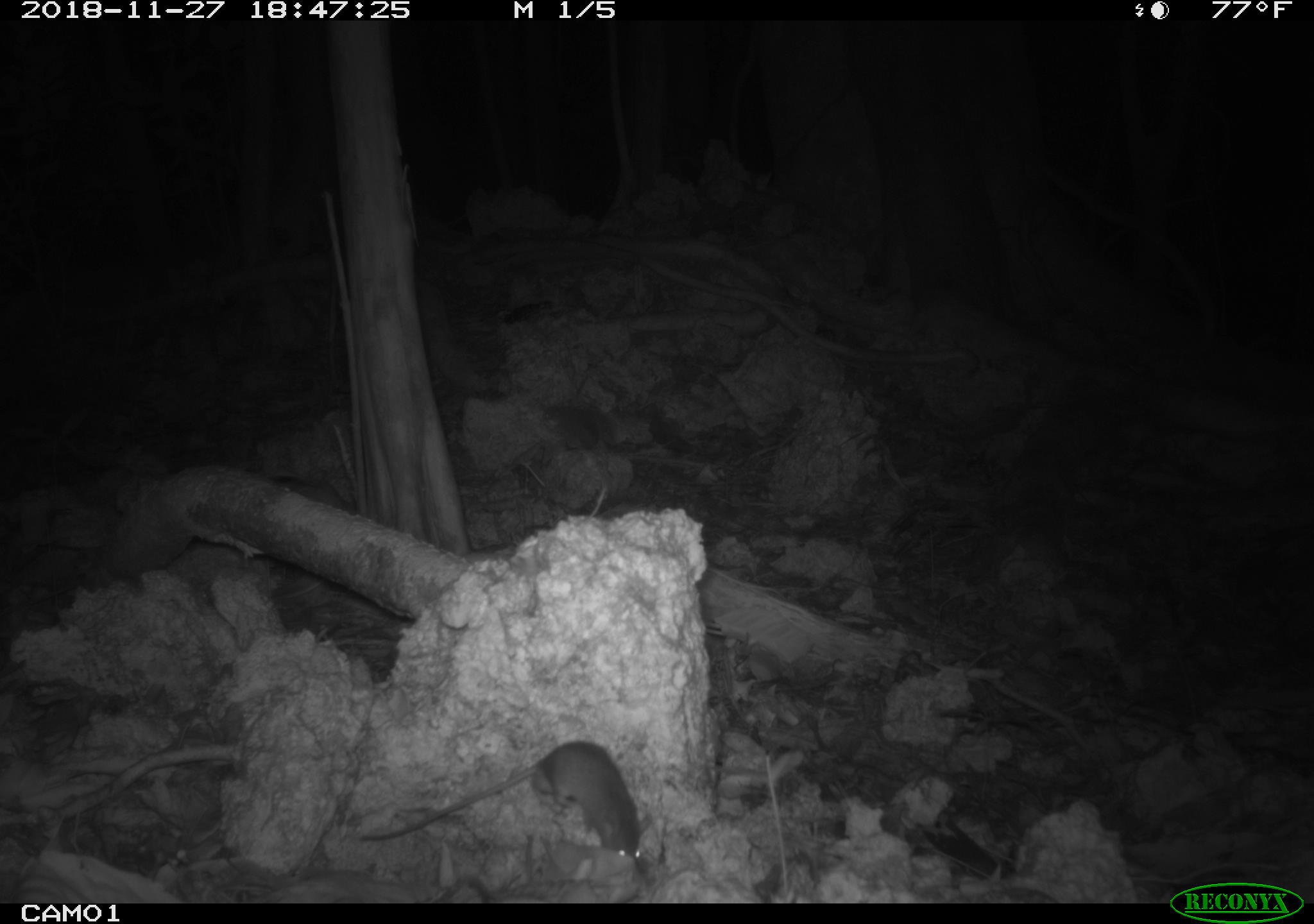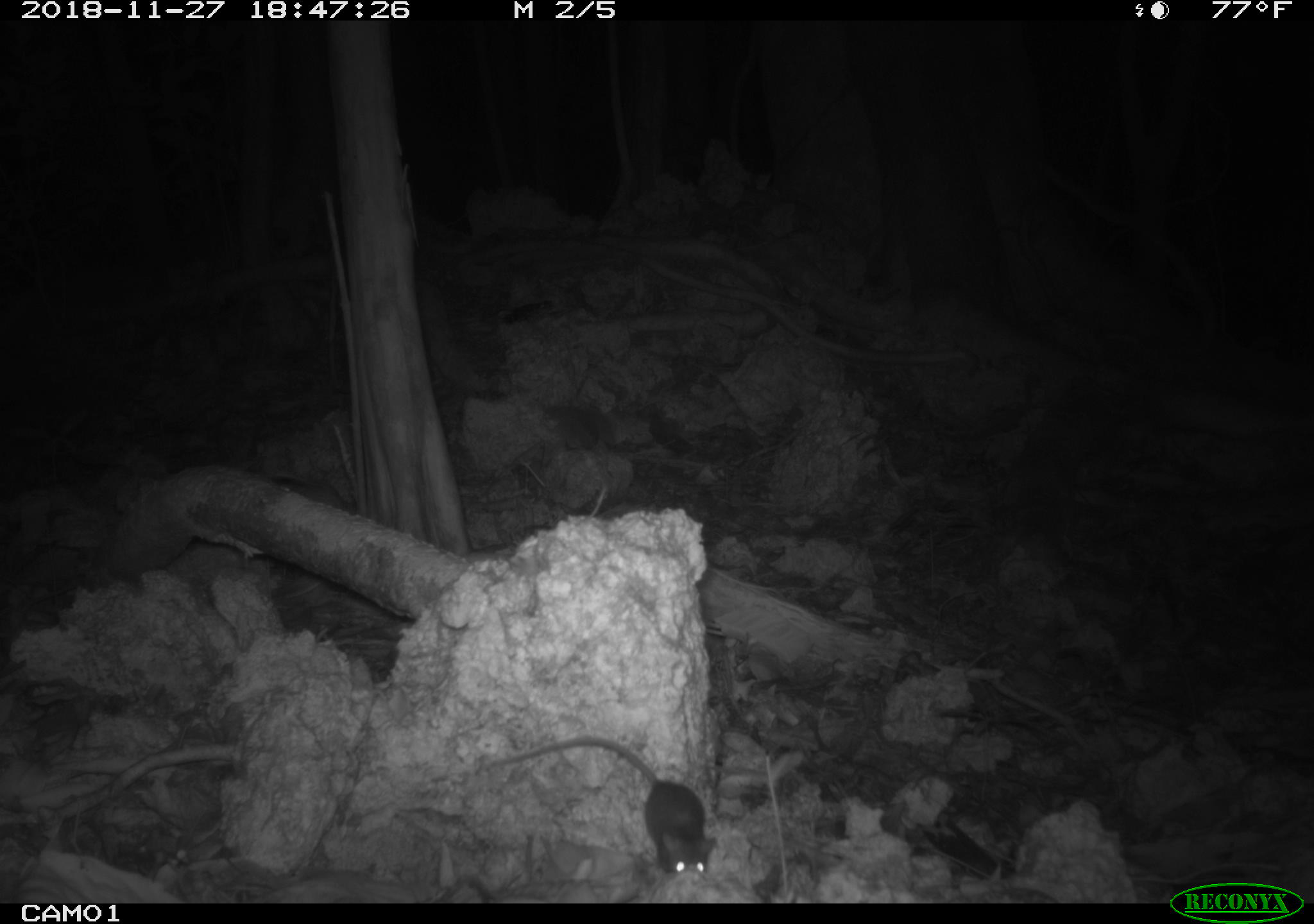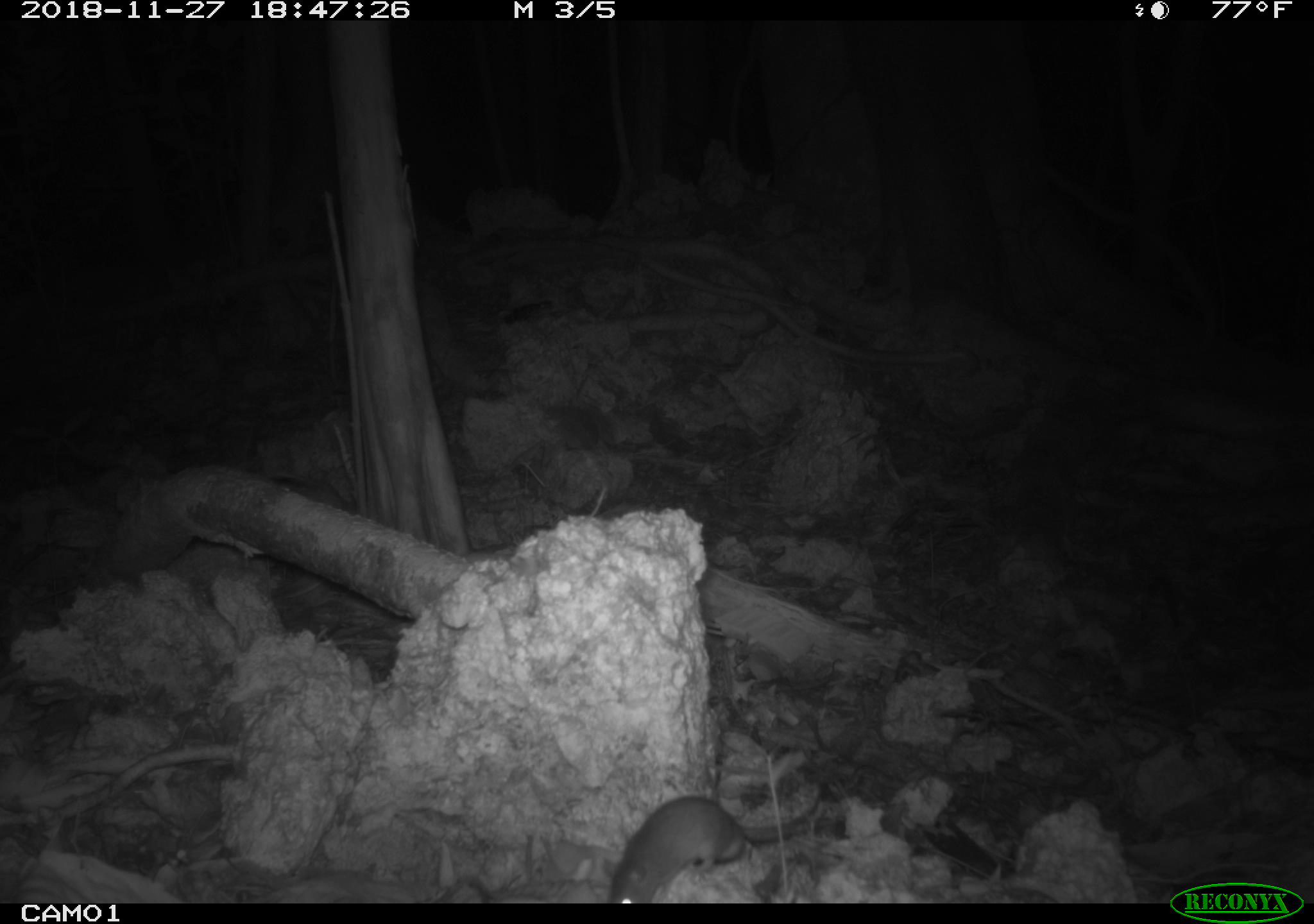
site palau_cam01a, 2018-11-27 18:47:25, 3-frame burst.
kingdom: Animalia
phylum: Chordata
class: Mammalia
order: Rodentia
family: Muridae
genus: Rattus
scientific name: Rattus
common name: rat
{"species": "rat (Rattus)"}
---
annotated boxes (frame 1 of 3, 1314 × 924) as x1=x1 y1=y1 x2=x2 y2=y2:
rat: x1=350 y1=740 x2=647 y2=873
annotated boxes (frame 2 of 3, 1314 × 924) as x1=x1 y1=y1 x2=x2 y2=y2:
rat: x1=474 y1=737 x2=712 y2=886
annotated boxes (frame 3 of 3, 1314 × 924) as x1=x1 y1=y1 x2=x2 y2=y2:
rat: x1=601 y1=783 x2=836 y2=904